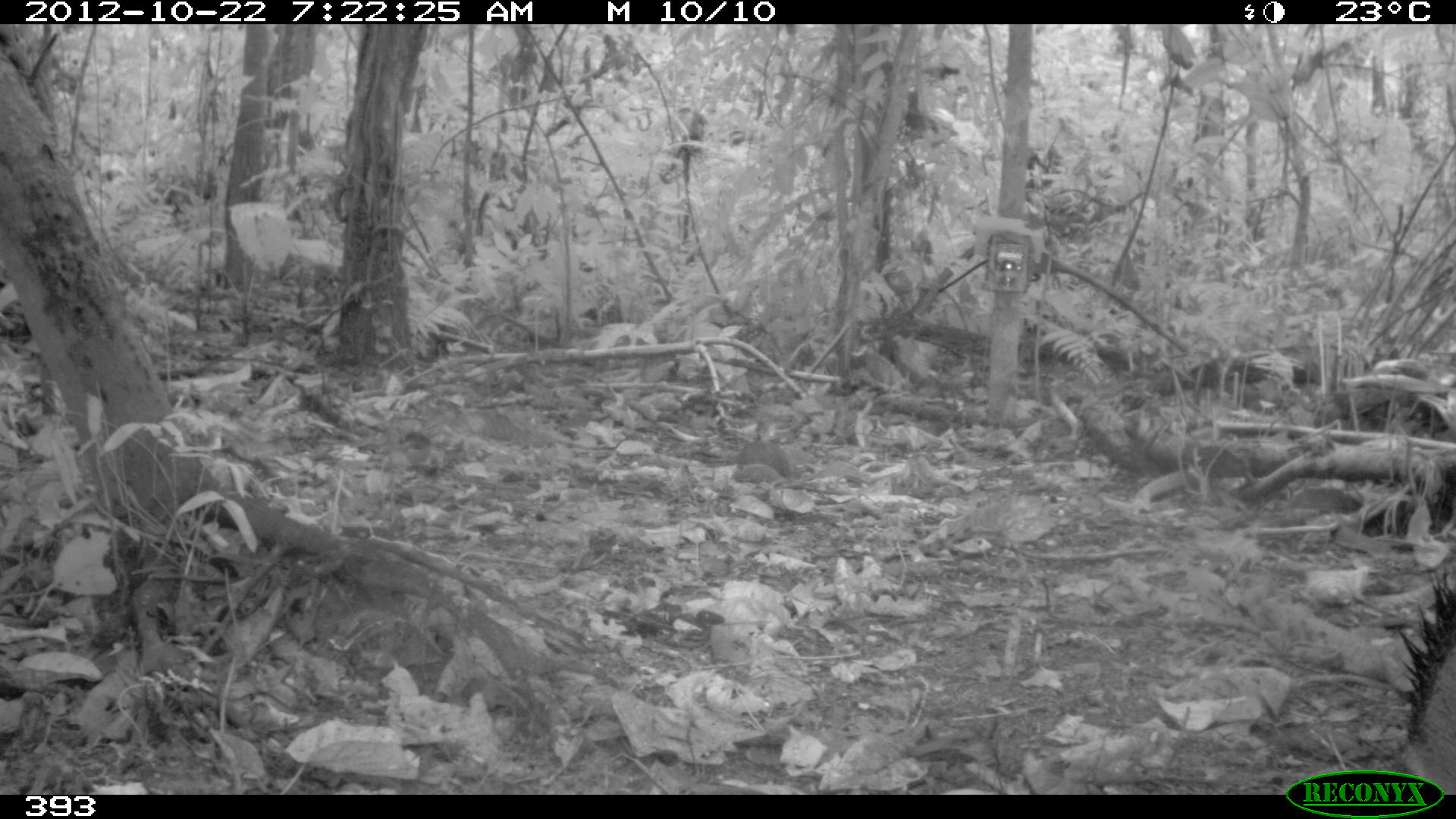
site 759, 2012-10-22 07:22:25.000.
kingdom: Animalia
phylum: Chordata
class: Mammalia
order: Artiodactyla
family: Tayassuidae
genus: Tayassu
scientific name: Tayassu pecari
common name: white-lipped peccary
Tayassu pecari (white-lipped peccary).